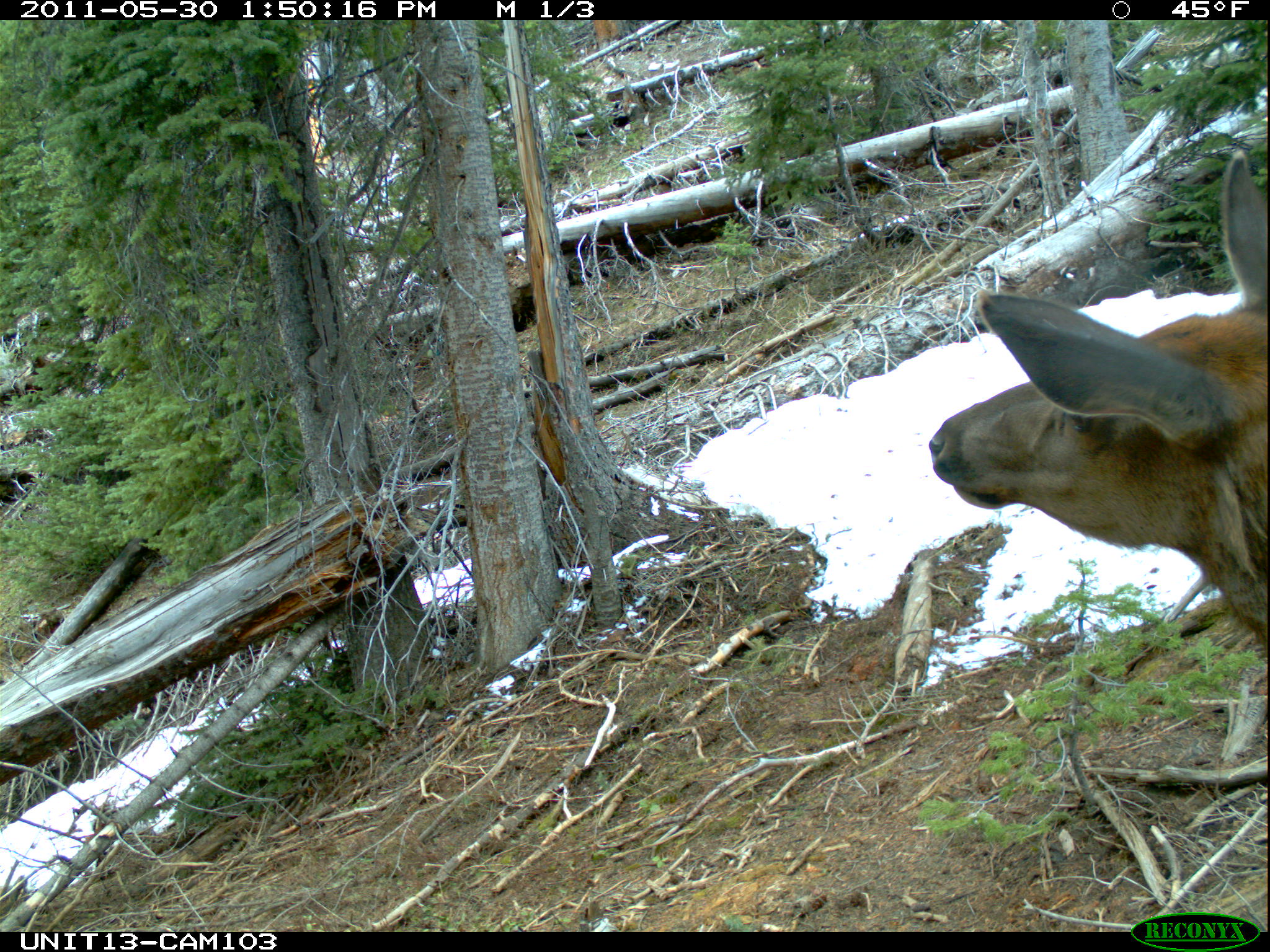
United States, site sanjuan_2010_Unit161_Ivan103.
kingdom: Animalia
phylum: Chordata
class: Mammalia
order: Artiodactyla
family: Cervidae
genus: Cervus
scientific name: Cervus elaphus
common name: red deer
Cervus elaphus (red deer).